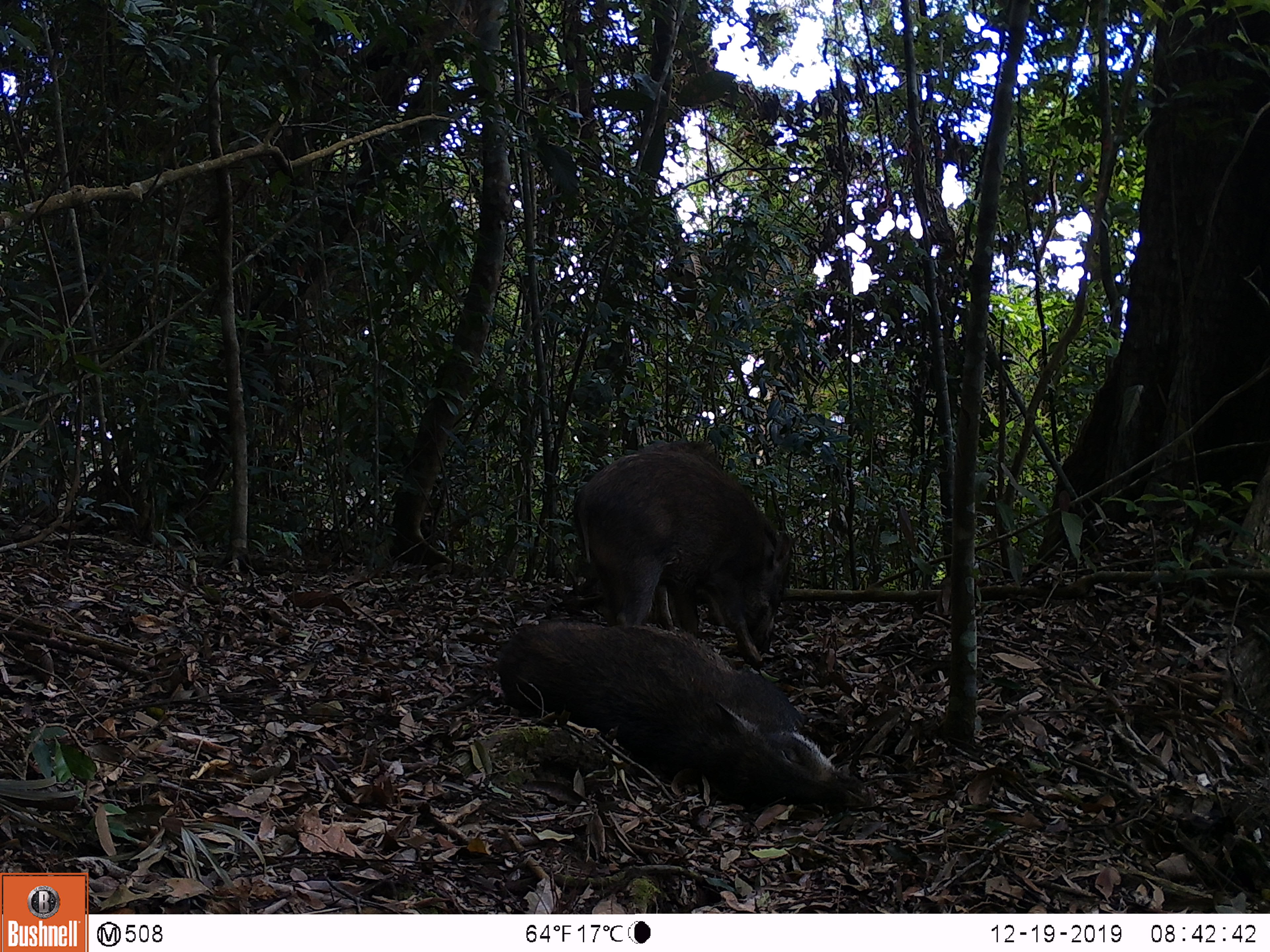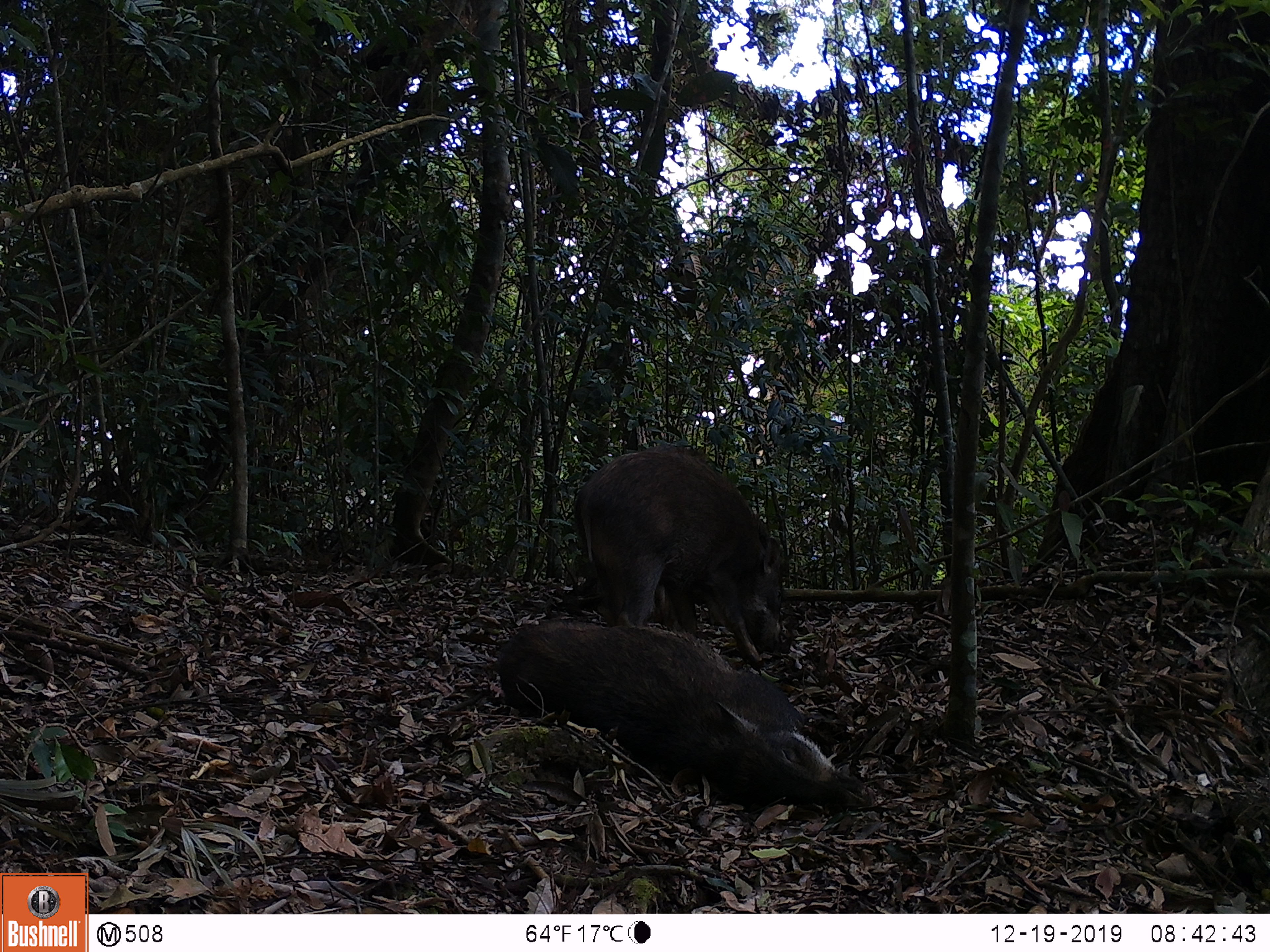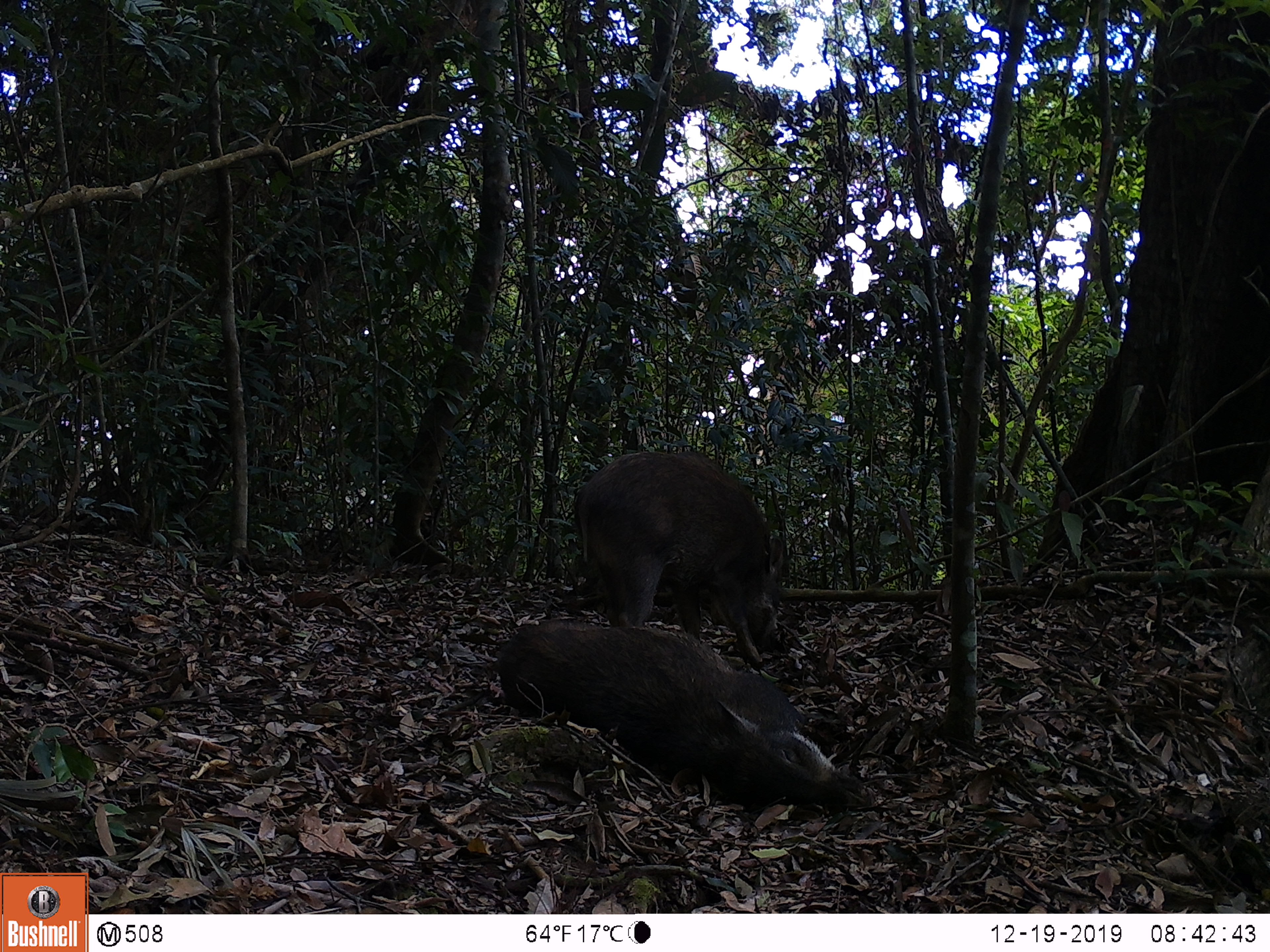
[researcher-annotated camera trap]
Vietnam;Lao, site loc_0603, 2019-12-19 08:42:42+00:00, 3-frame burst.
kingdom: Animalia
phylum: Chordata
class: Mammalia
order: Artiodactyla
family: Suidae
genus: Sus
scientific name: Sus scrofa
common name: eurasian wild pig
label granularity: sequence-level